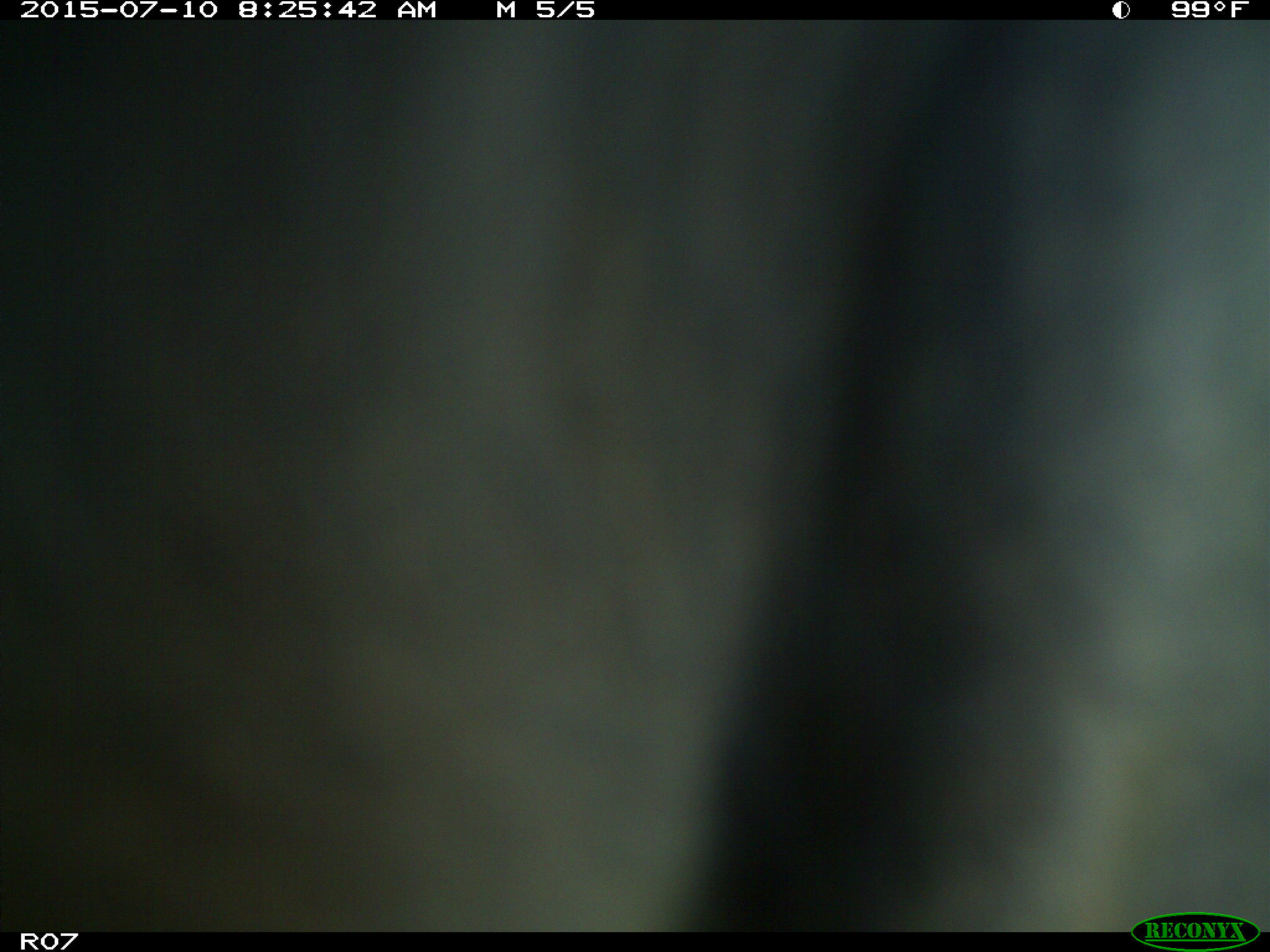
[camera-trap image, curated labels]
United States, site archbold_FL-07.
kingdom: Animalia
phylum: Chordata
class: Mammalia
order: Artiodactyla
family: Bovidae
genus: Bos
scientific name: Bos taurus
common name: domestic cow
Bos taurus (domestic cow).